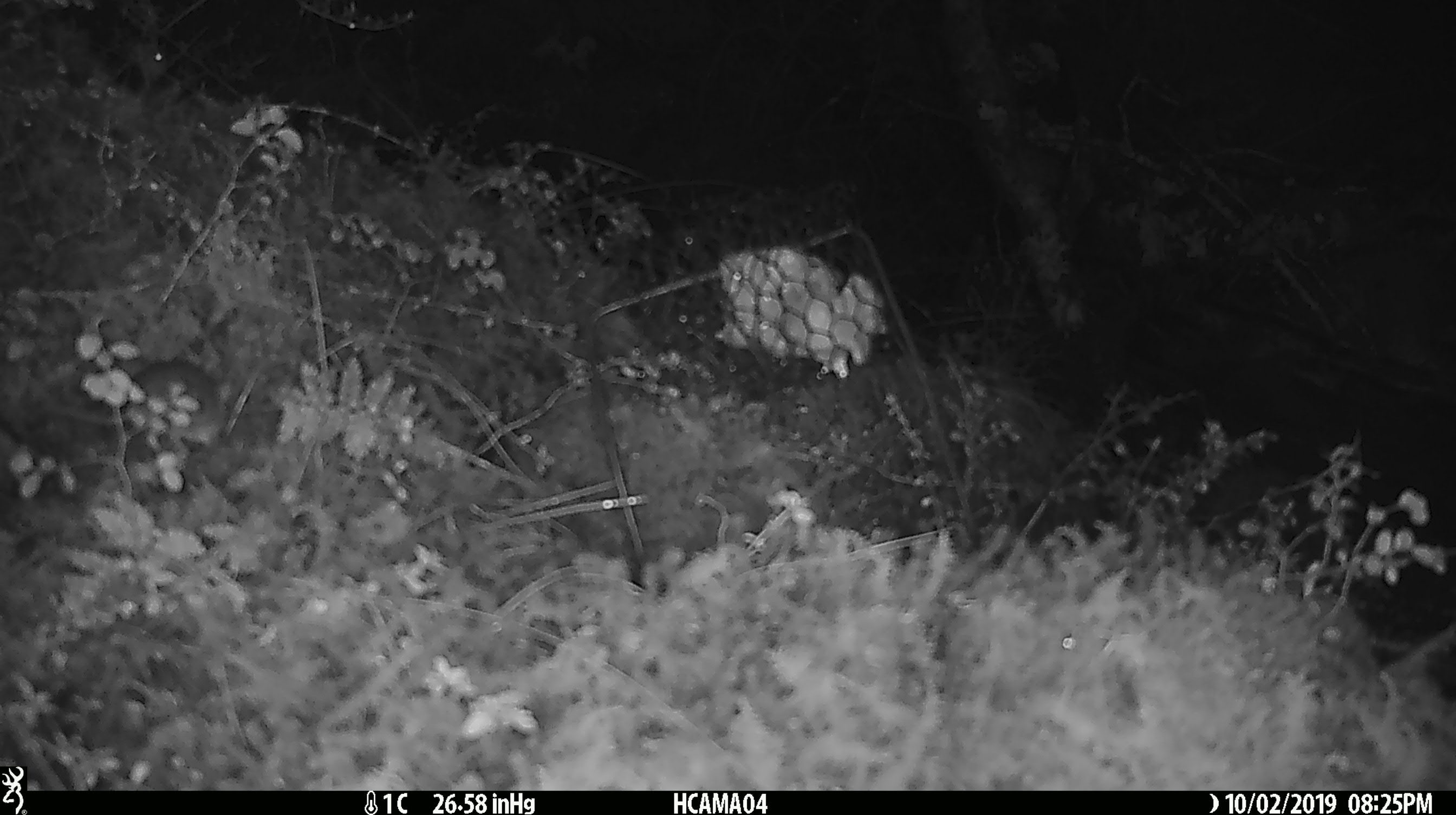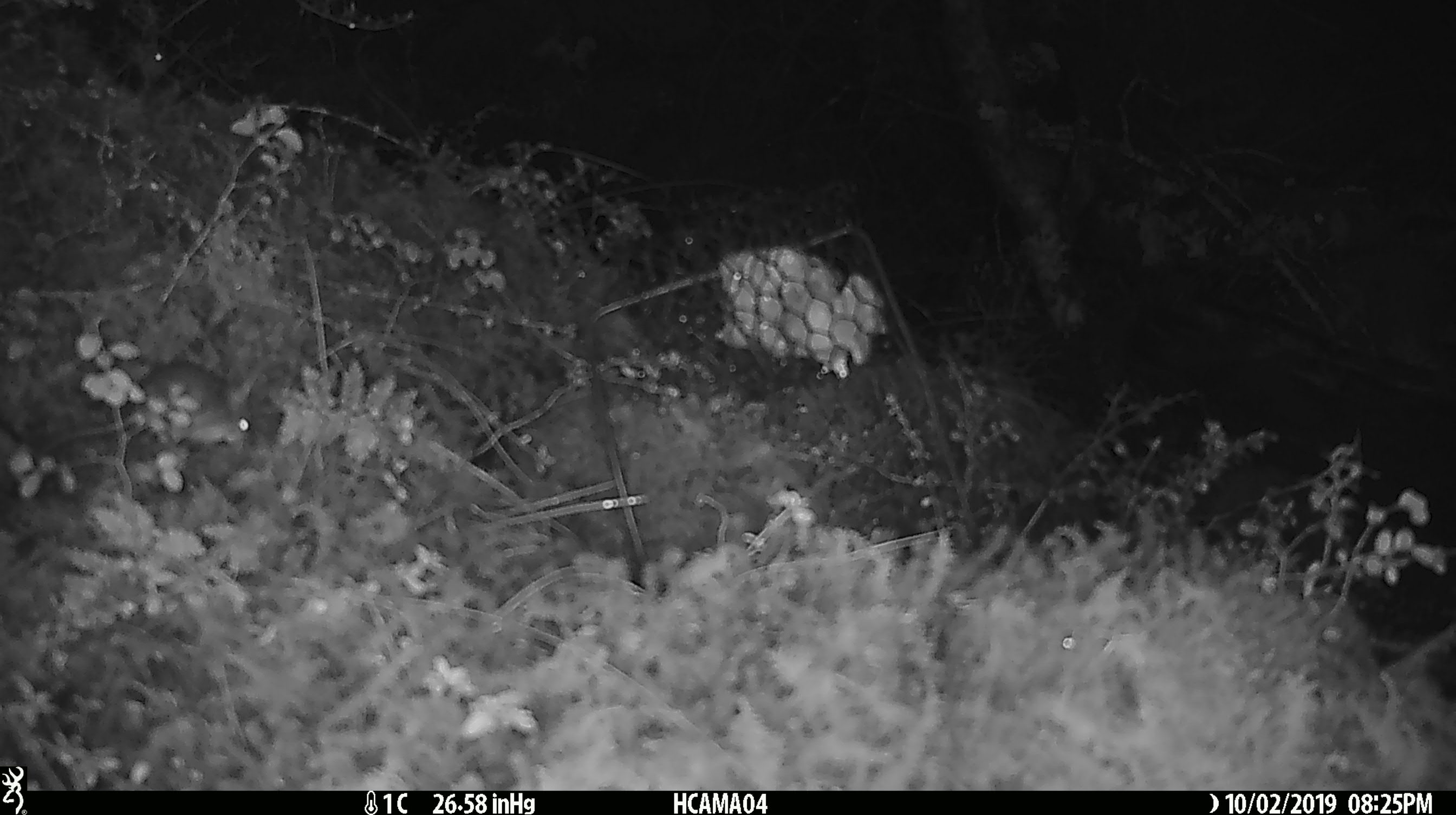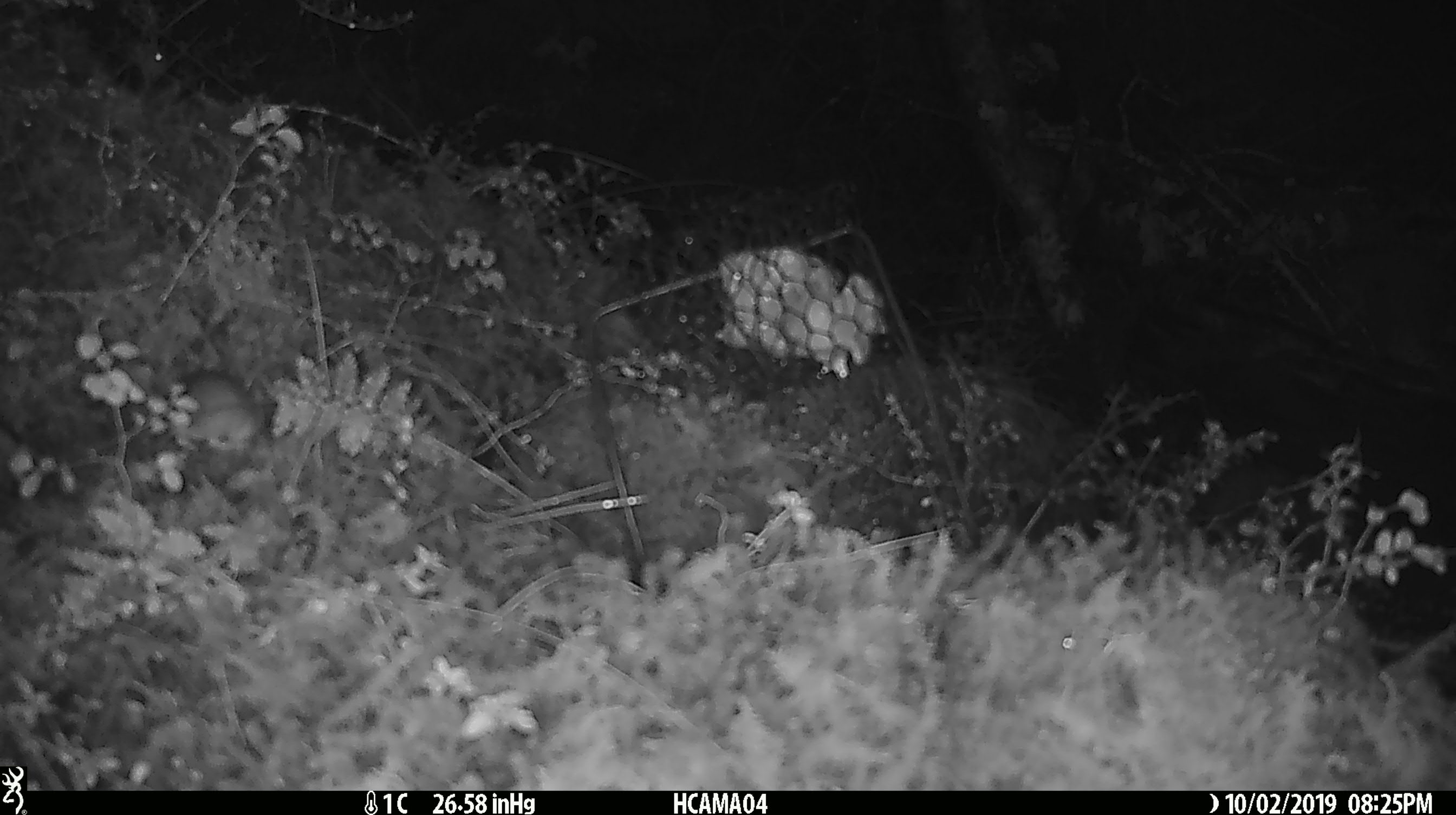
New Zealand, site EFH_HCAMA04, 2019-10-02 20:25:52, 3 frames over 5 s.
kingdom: Animalia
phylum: Chordata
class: Mammalia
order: Rodentia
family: Muridae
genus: Mus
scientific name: Mus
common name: mouse